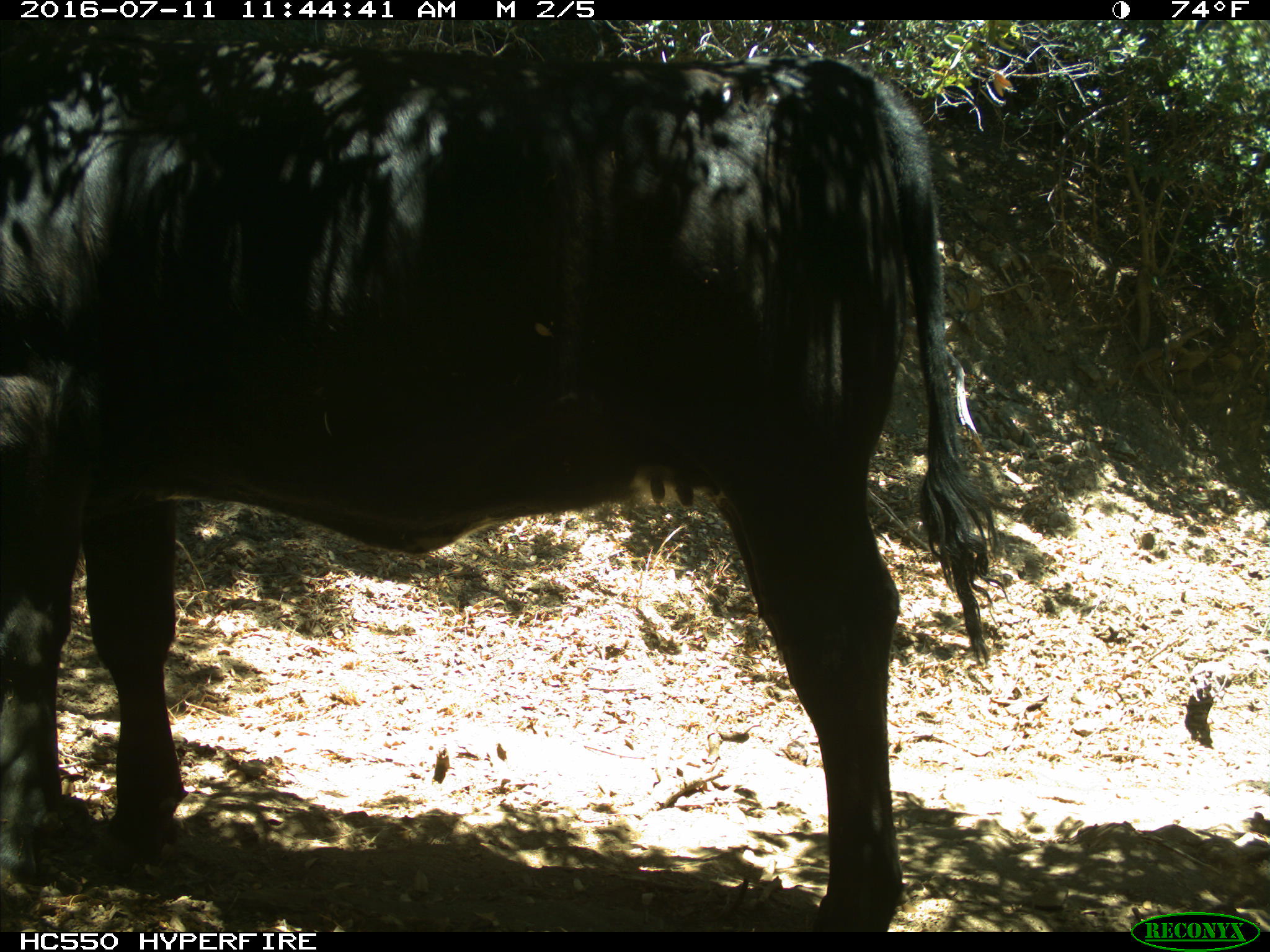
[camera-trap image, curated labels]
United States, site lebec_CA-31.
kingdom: Animalia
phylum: Chordata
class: Mammalia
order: Artiodactyla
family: Bovidae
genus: Bos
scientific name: Bos taurus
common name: domestic cow